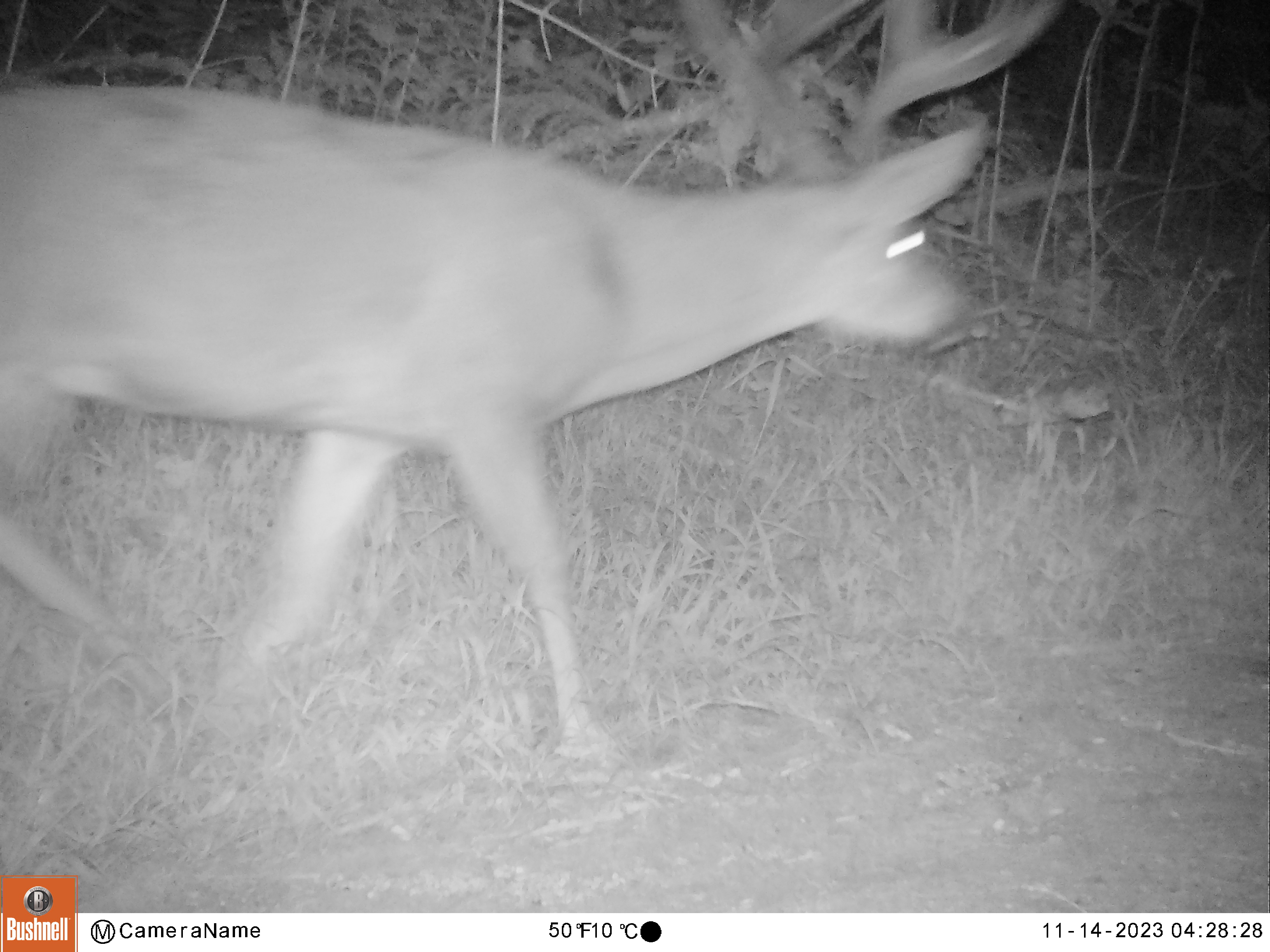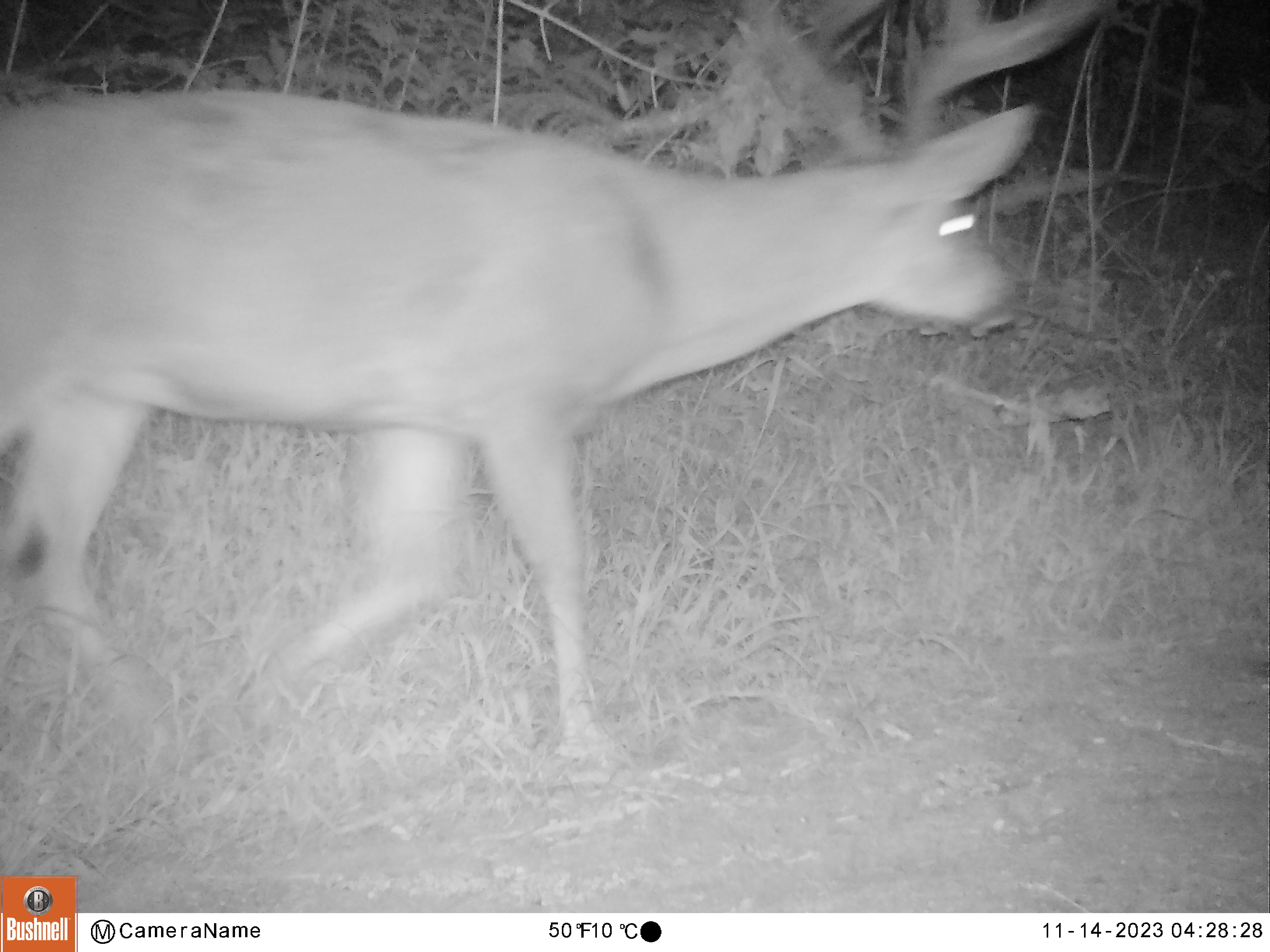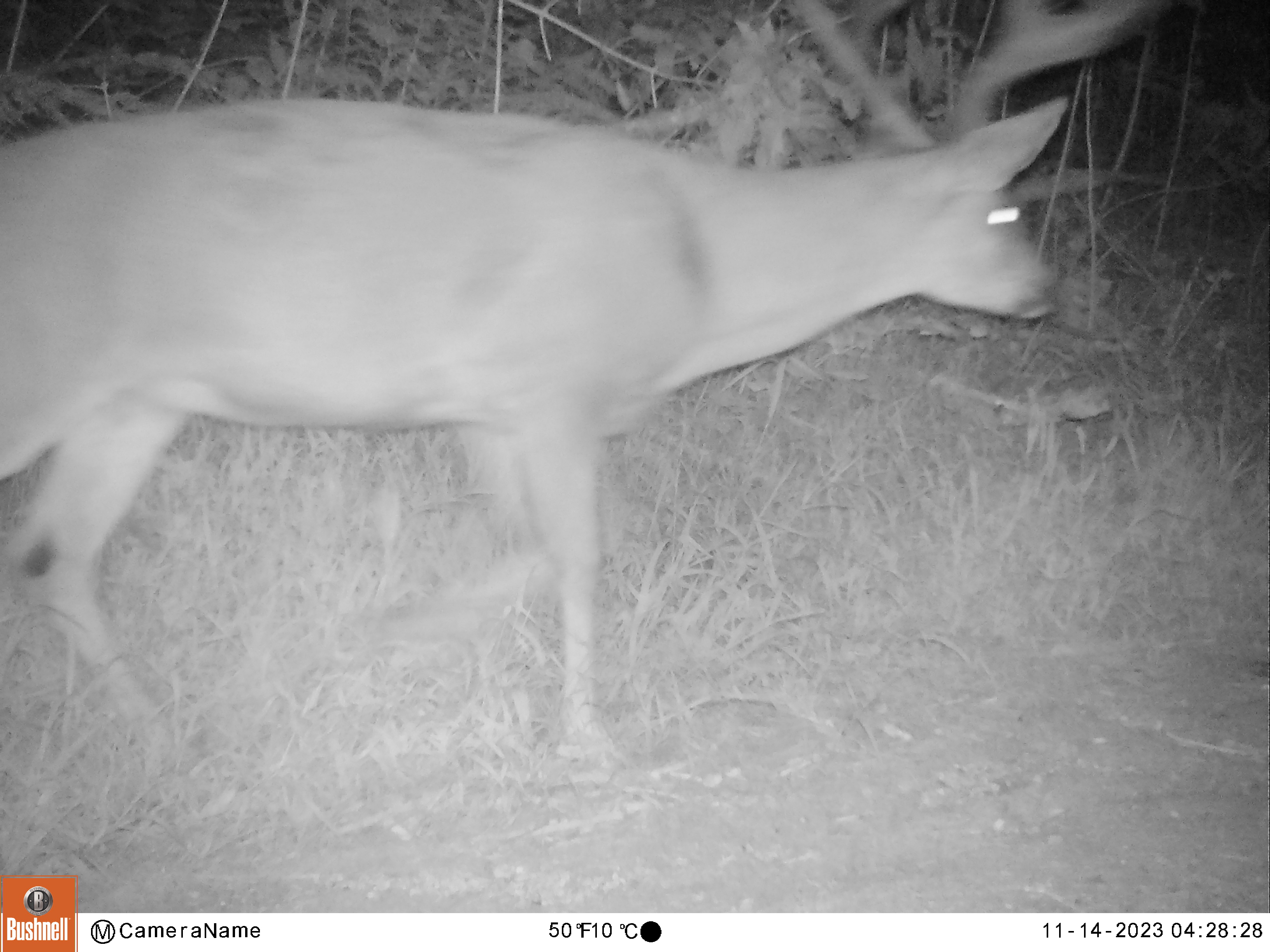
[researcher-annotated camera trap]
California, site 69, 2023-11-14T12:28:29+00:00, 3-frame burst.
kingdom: Animalia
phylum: Chordata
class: Mammalia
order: Artiodactyla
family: Cervidae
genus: Odocoileus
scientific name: Odocoileus hemionus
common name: mule deer